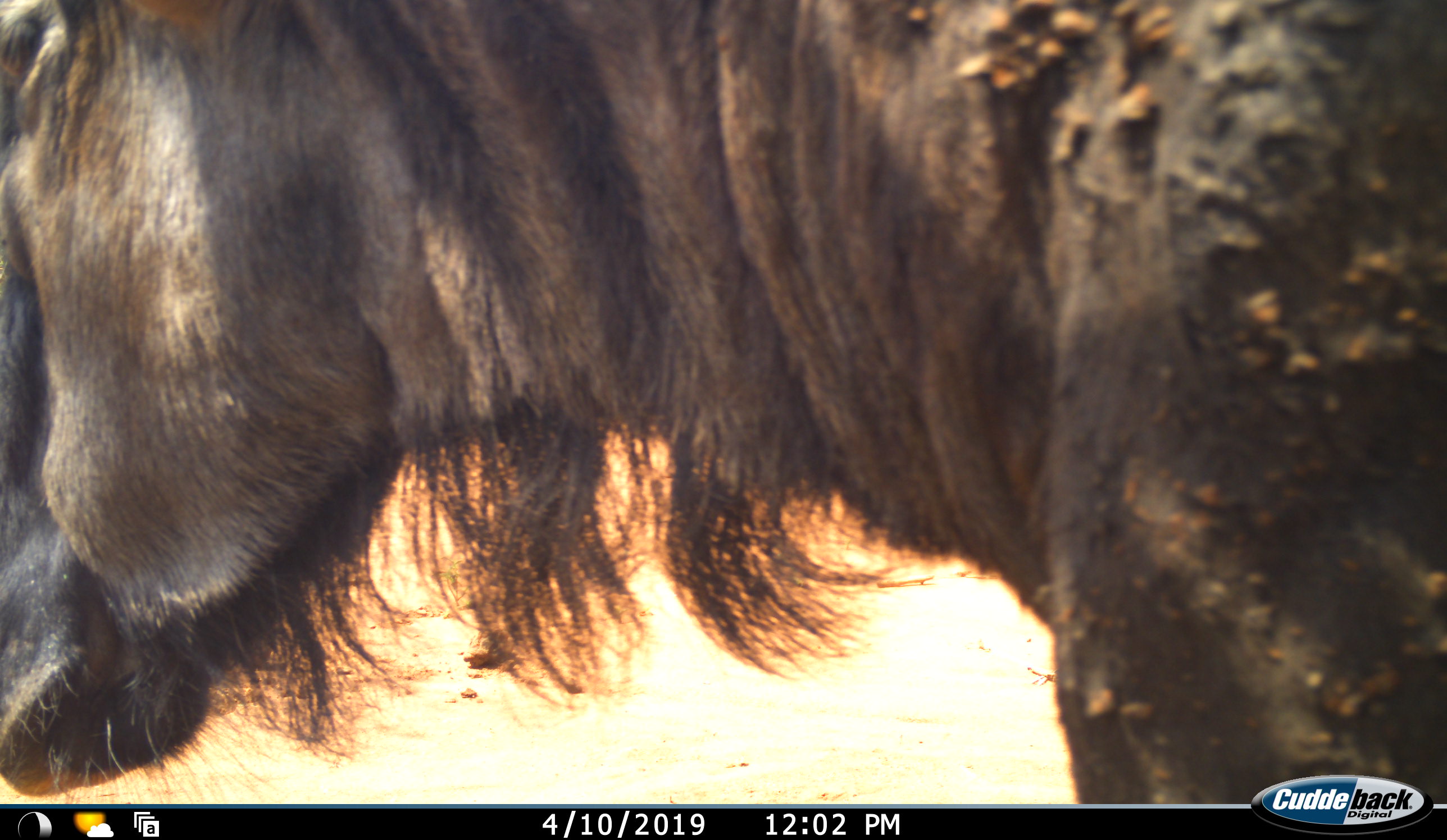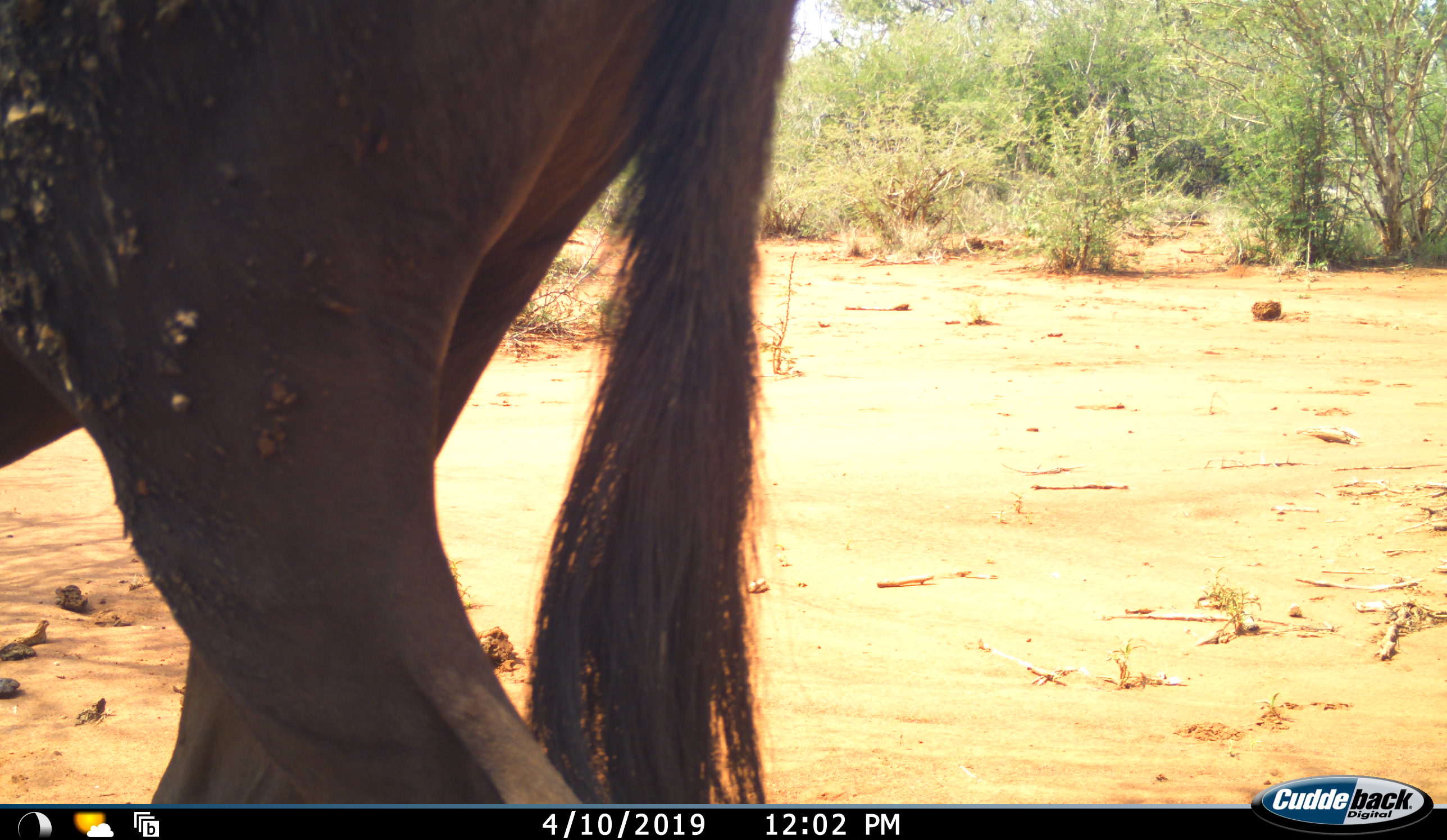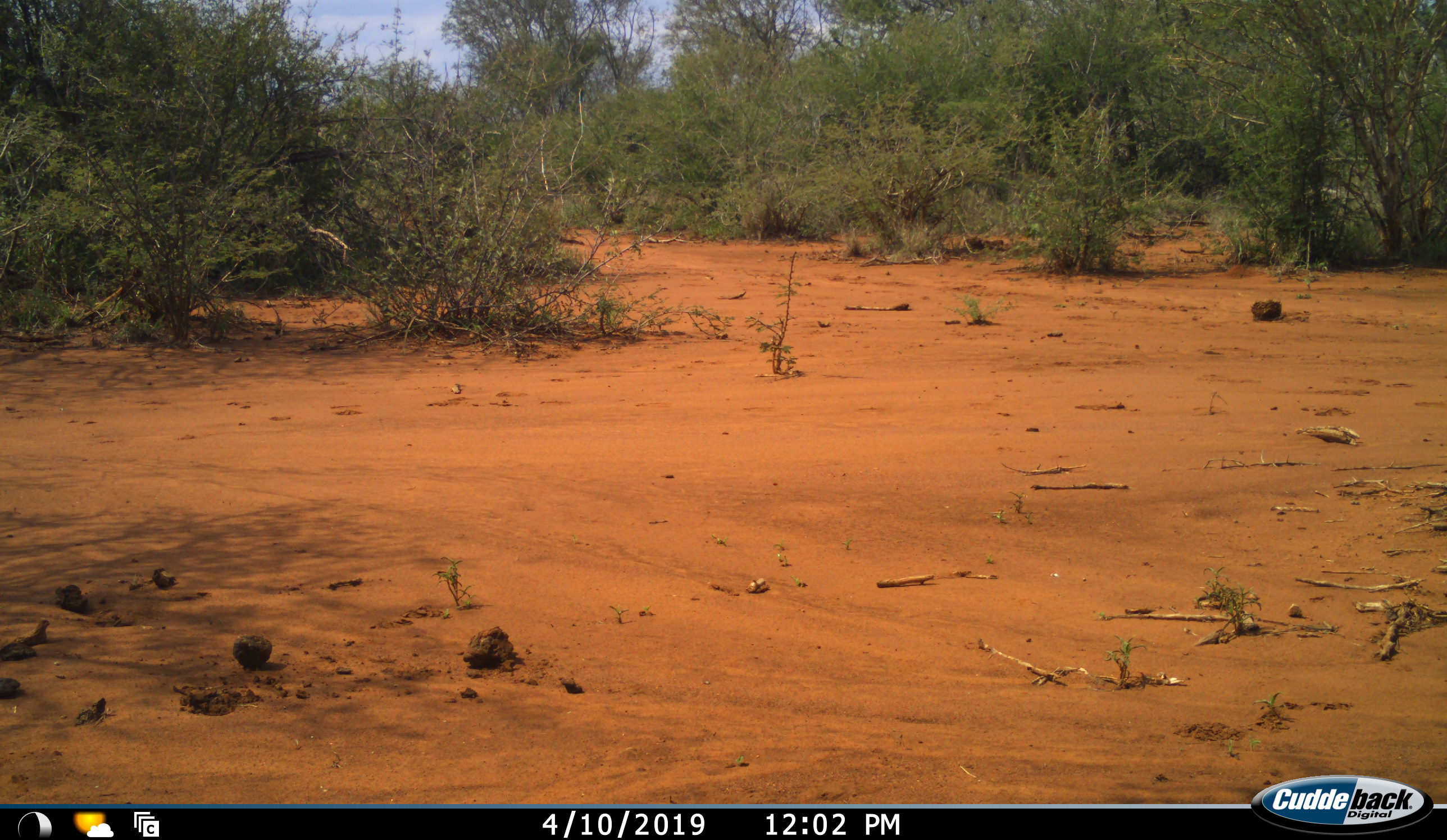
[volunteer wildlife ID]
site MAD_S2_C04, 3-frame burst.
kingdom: Animalia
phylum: Chordata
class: Mammalia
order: Artiodactyla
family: Bovidae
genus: Connochaetes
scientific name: Connochaetes taurinus taurinus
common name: blue wildebeest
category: wildebeestblue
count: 1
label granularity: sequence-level